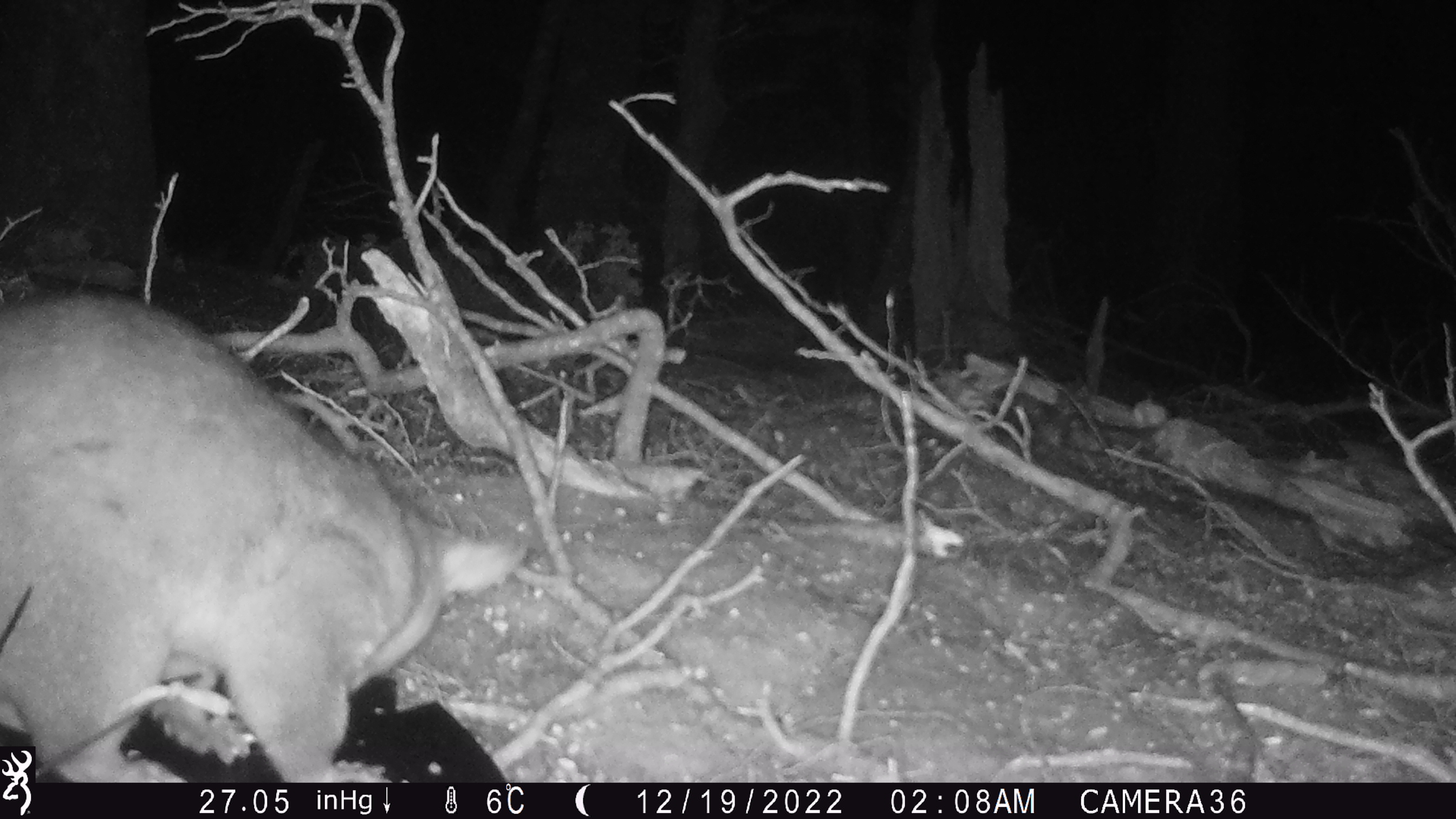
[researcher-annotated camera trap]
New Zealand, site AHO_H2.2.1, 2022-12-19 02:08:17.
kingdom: Animalia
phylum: Chordata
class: Mammalia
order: Diprotodontia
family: Phalangeridae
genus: Trichosurus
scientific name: Trichosurus vulpecula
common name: common brushtail possum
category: possum